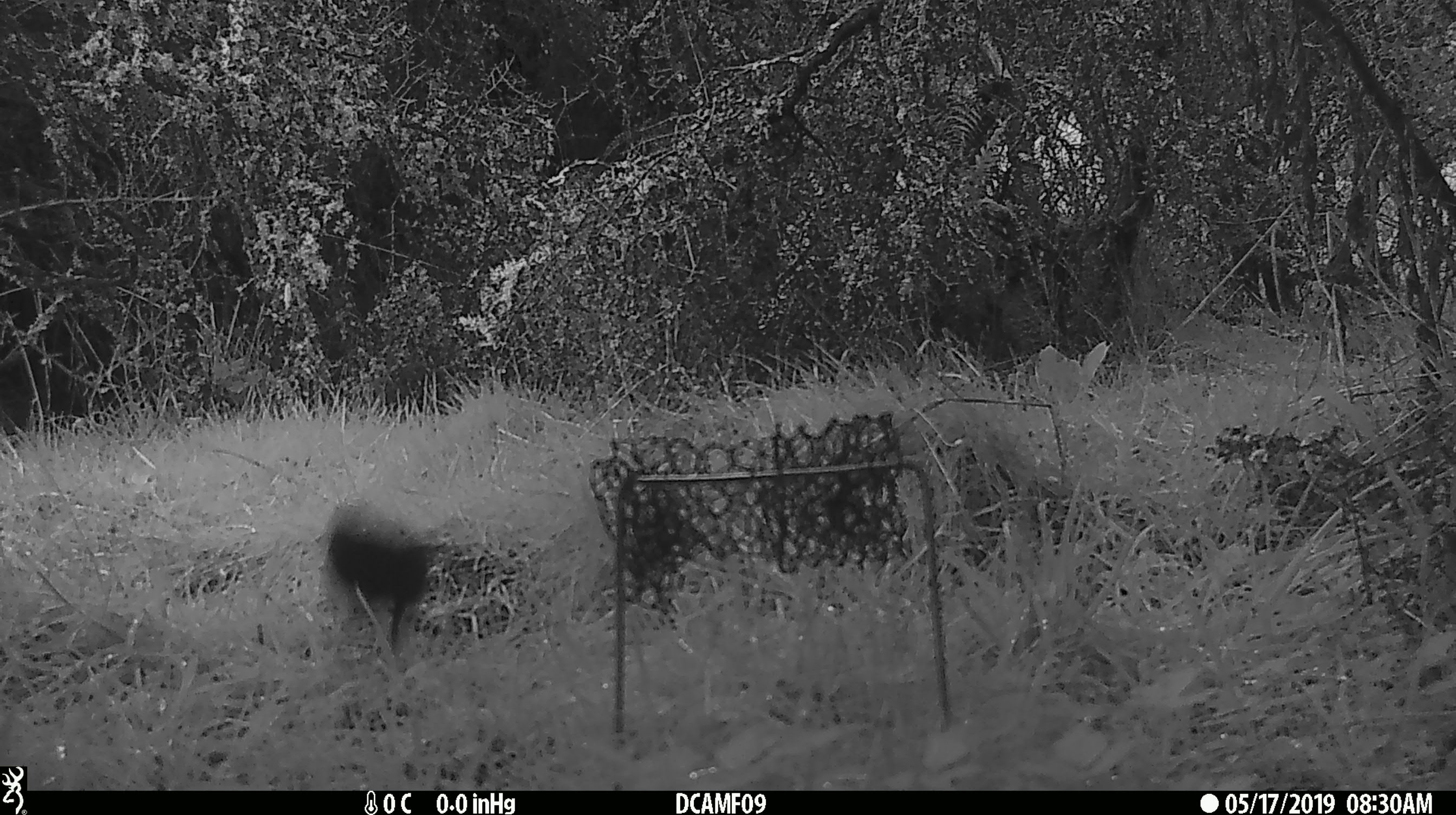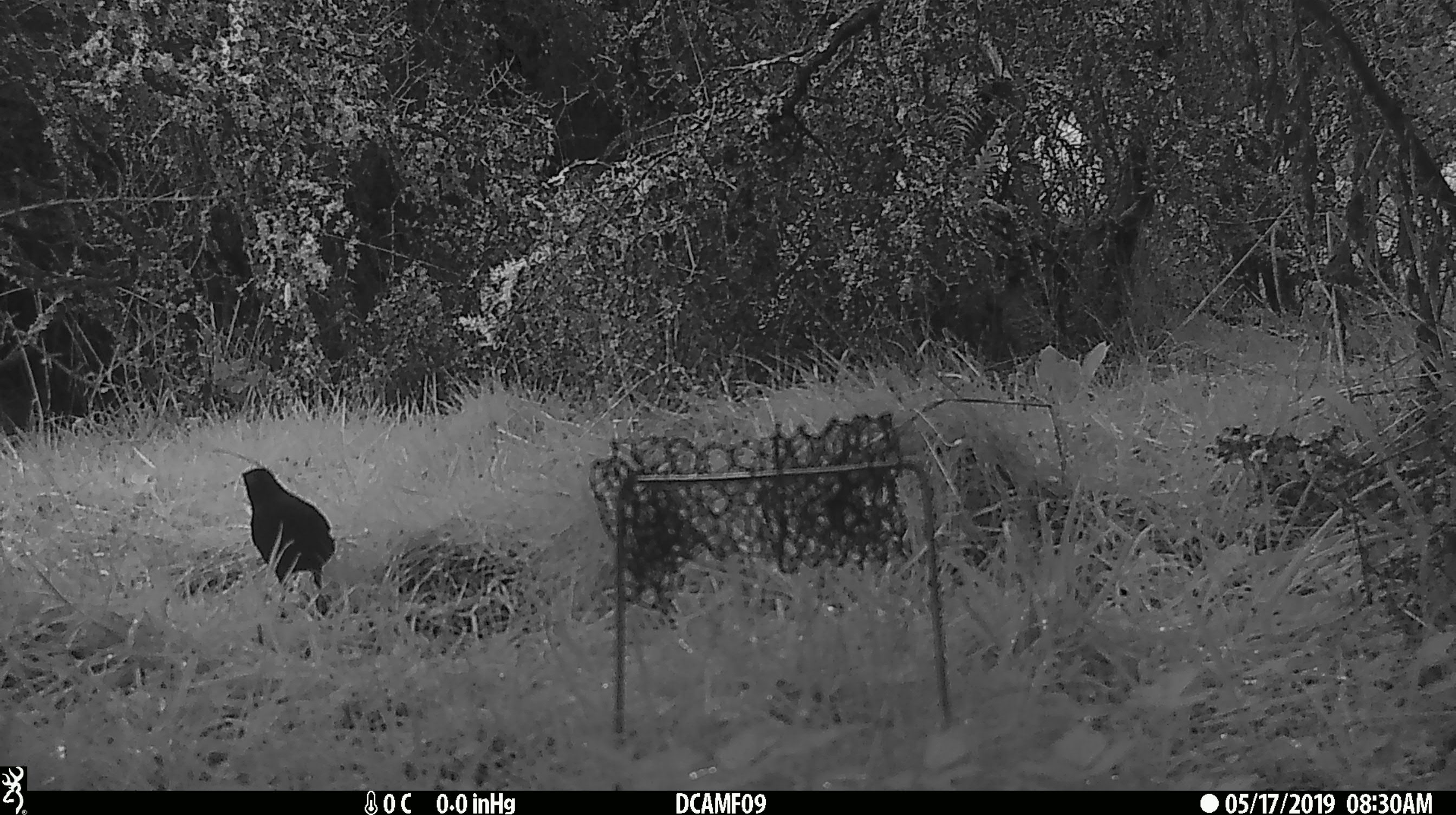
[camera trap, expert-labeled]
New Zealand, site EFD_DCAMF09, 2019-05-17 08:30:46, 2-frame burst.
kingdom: Animalia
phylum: Chordata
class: Aves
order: Passeriformes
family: Turdidae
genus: Turdus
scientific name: Turdus merula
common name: eurasian blackbird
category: blackbird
Blackbird (eurasian blackbird) (Turdus merula).